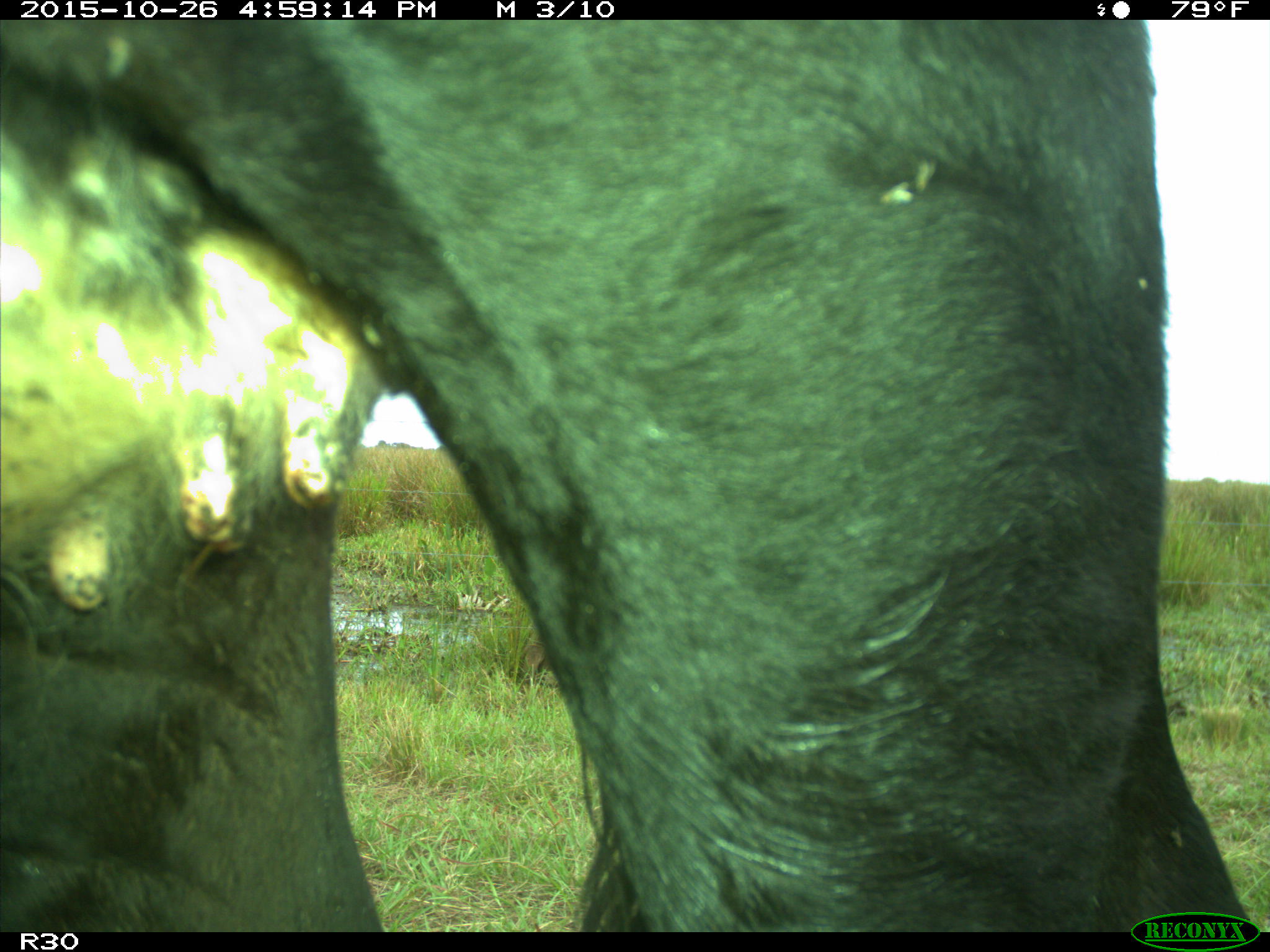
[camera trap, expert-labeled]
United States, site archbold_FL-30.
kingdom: Animalia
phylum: Chordata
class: Mammalia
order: Artiodactyla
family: Bovidae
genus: Bos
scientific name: Bos taurus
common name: domestic cow